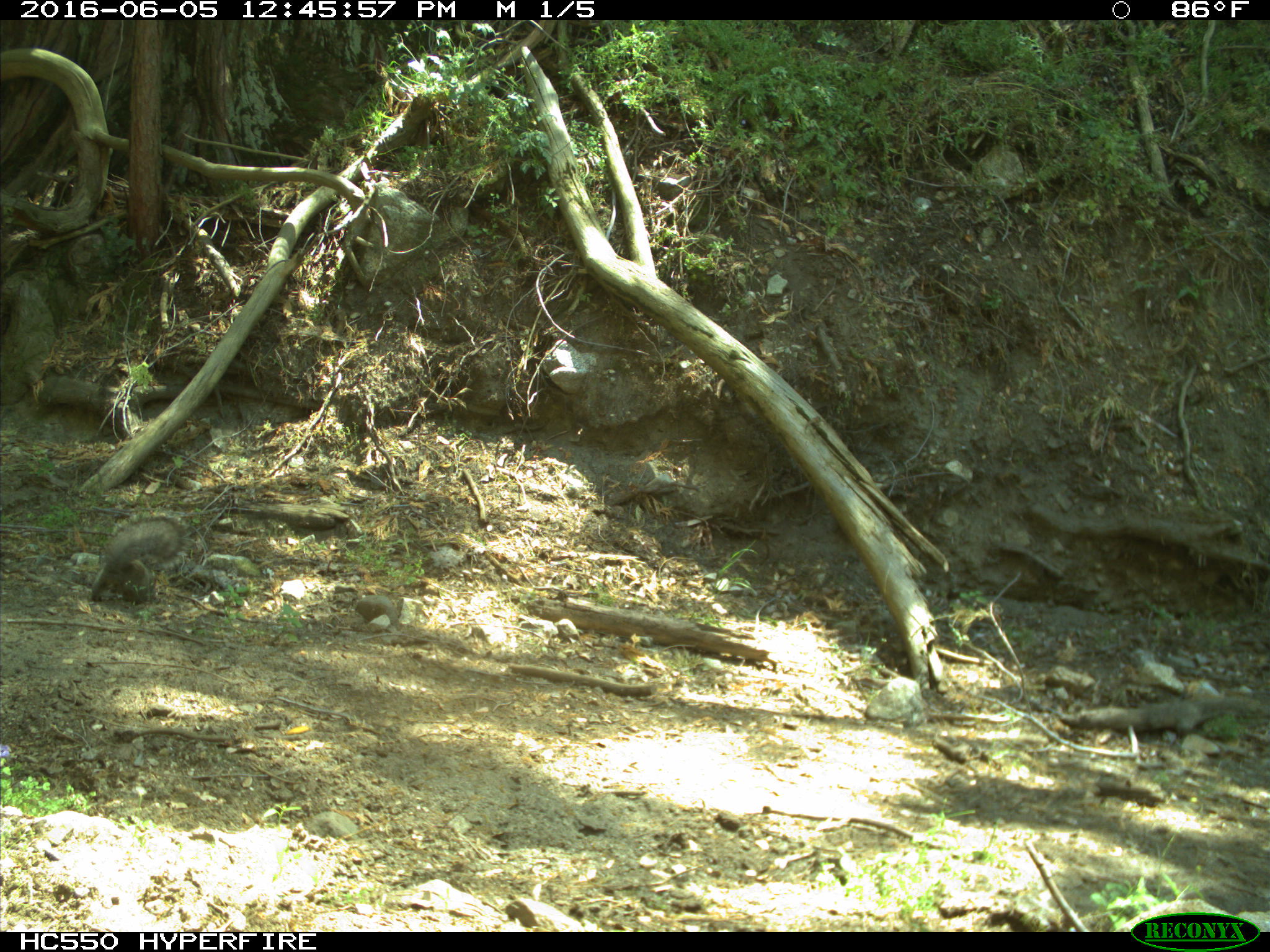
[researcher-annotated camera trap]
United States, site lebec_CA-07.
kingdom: Animalia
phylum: Chordata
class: Mammalia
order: Rodentia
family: Sciuridae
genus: Sciurus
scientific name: Sciurus carolinensis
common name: eastern gray squirrel